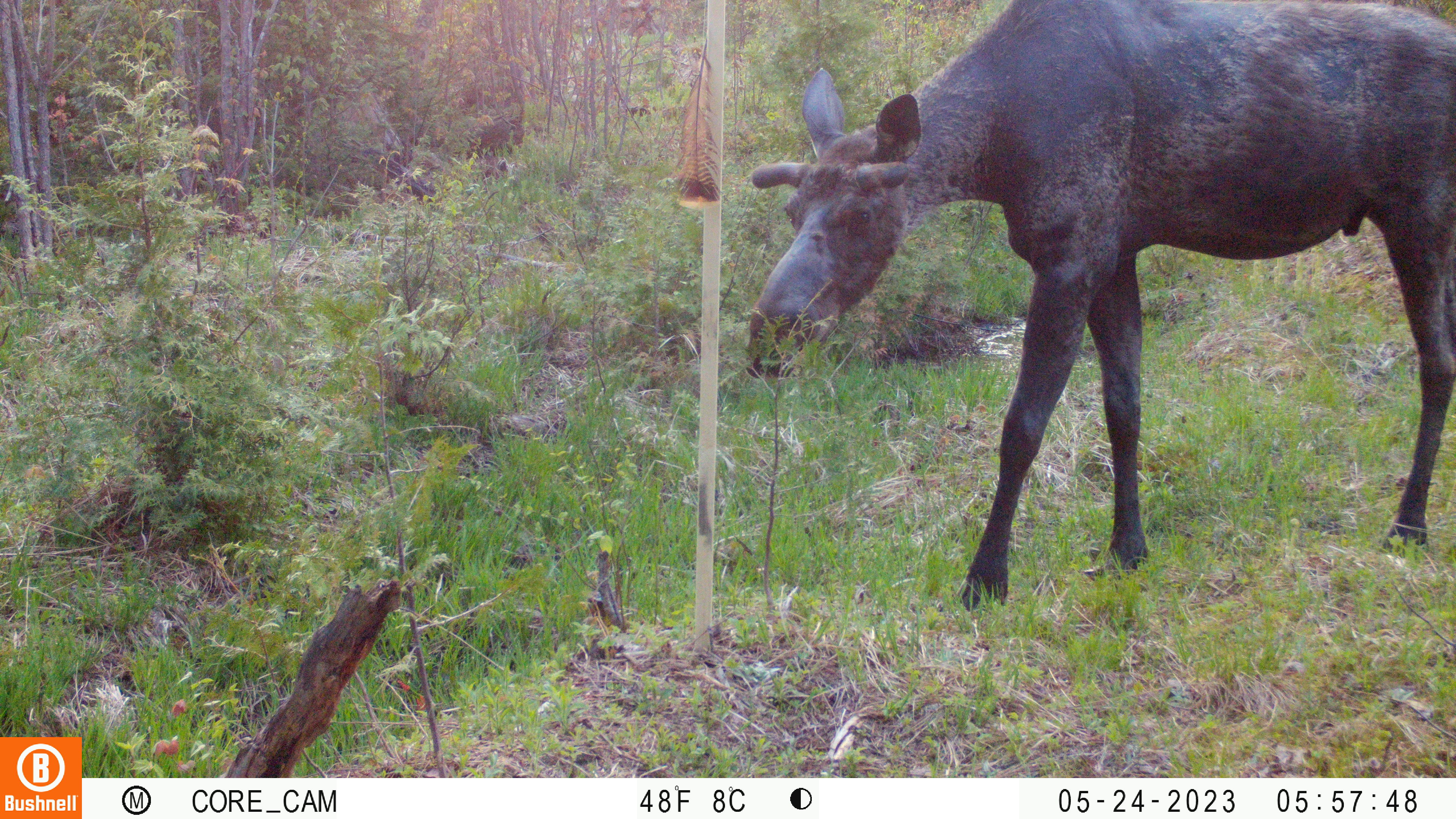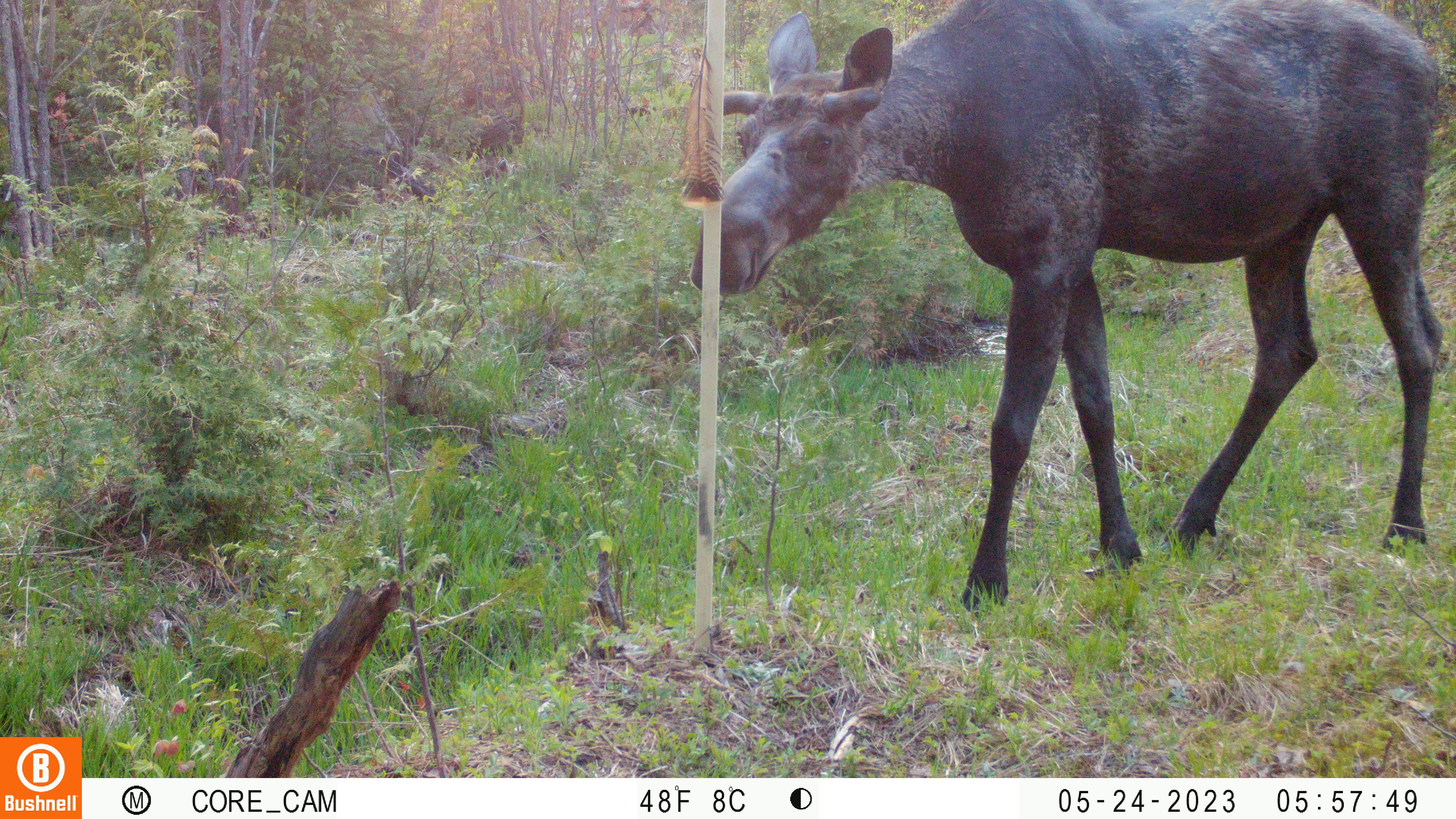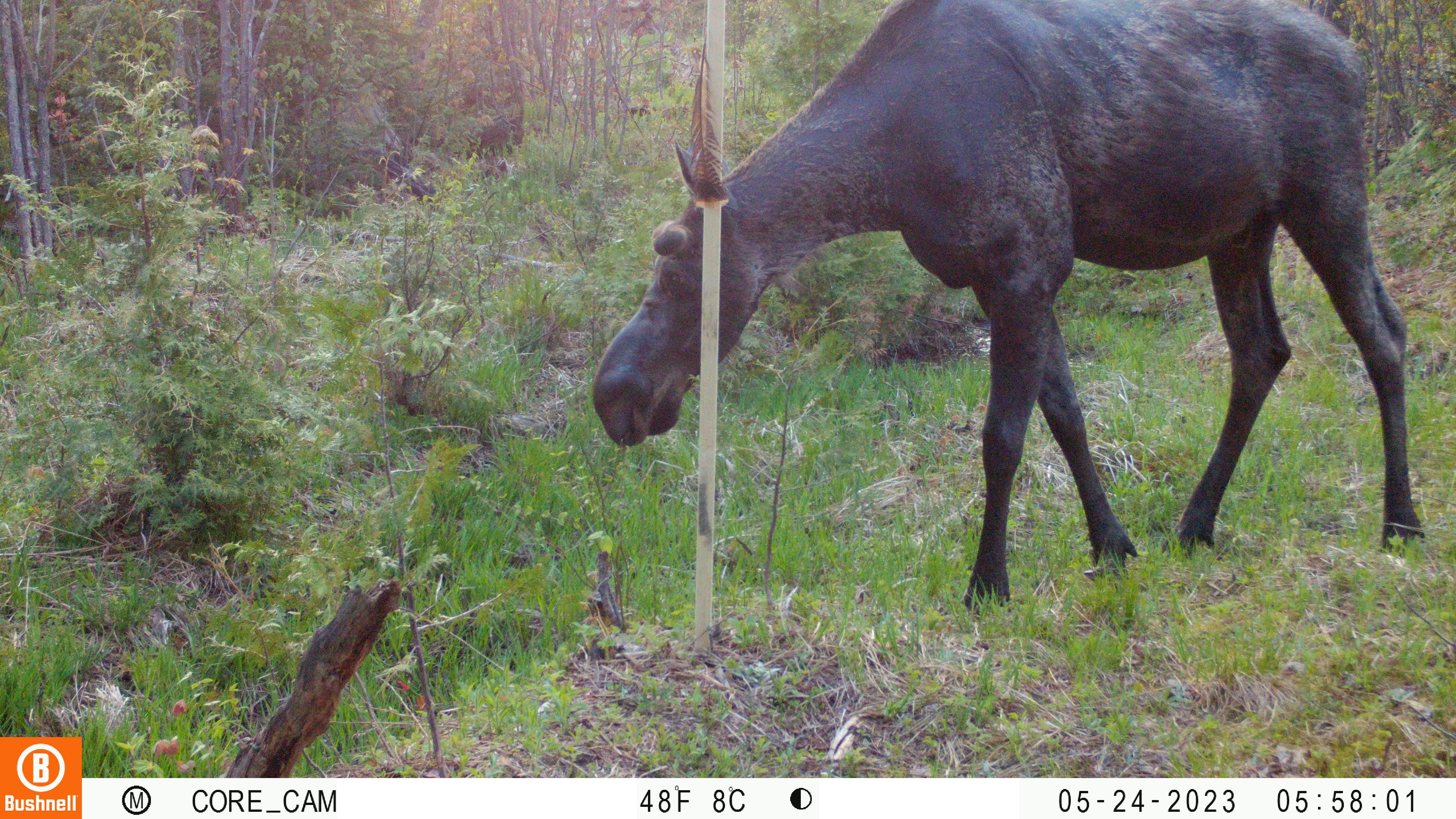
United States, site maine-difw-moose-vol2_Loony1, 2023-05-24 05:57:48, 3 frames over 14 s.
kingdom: Animalia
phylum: Chordata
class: Mammalia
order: Artiodactyla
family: Cervidae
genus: Alces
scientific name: Alces alces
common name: moose